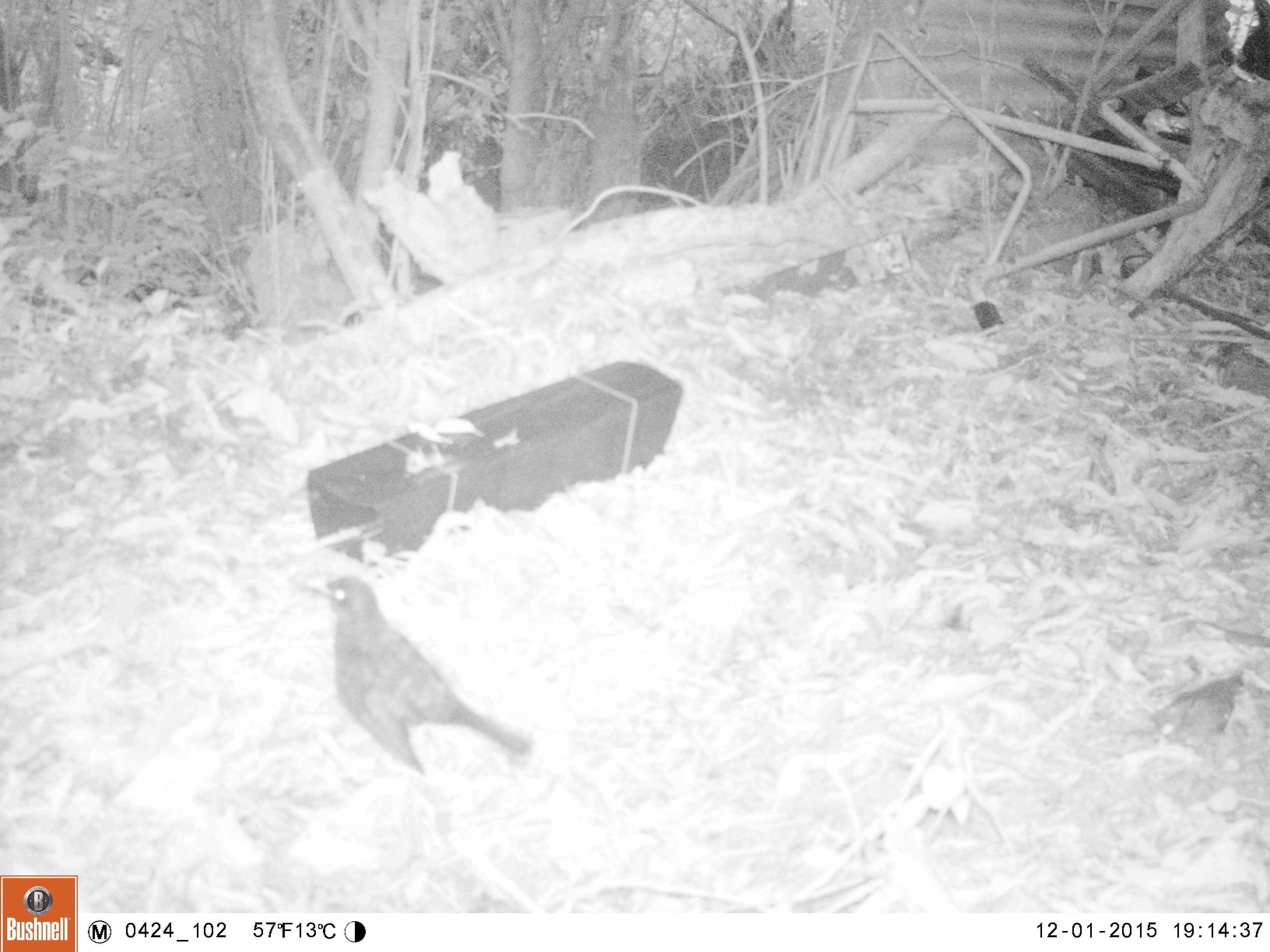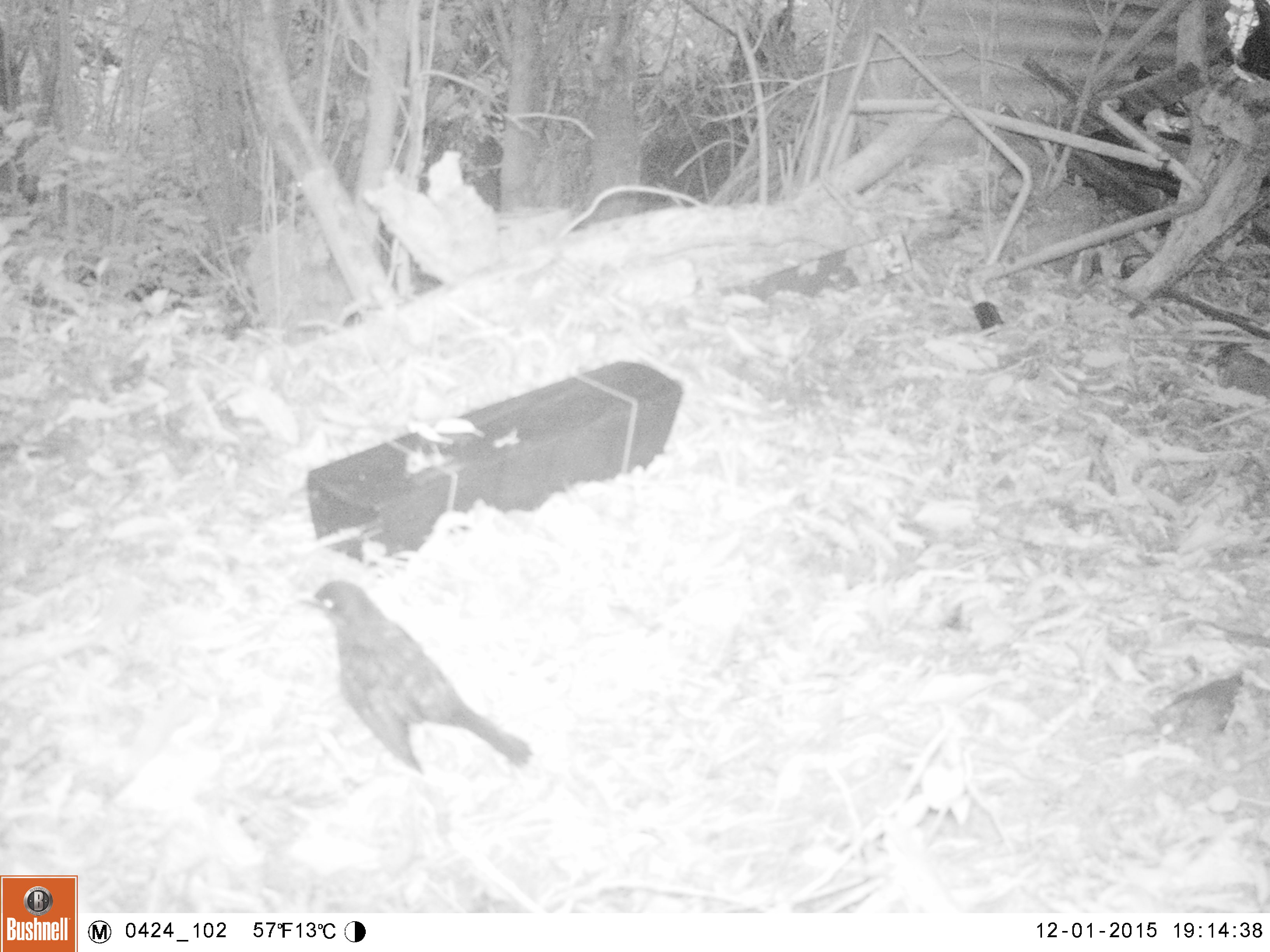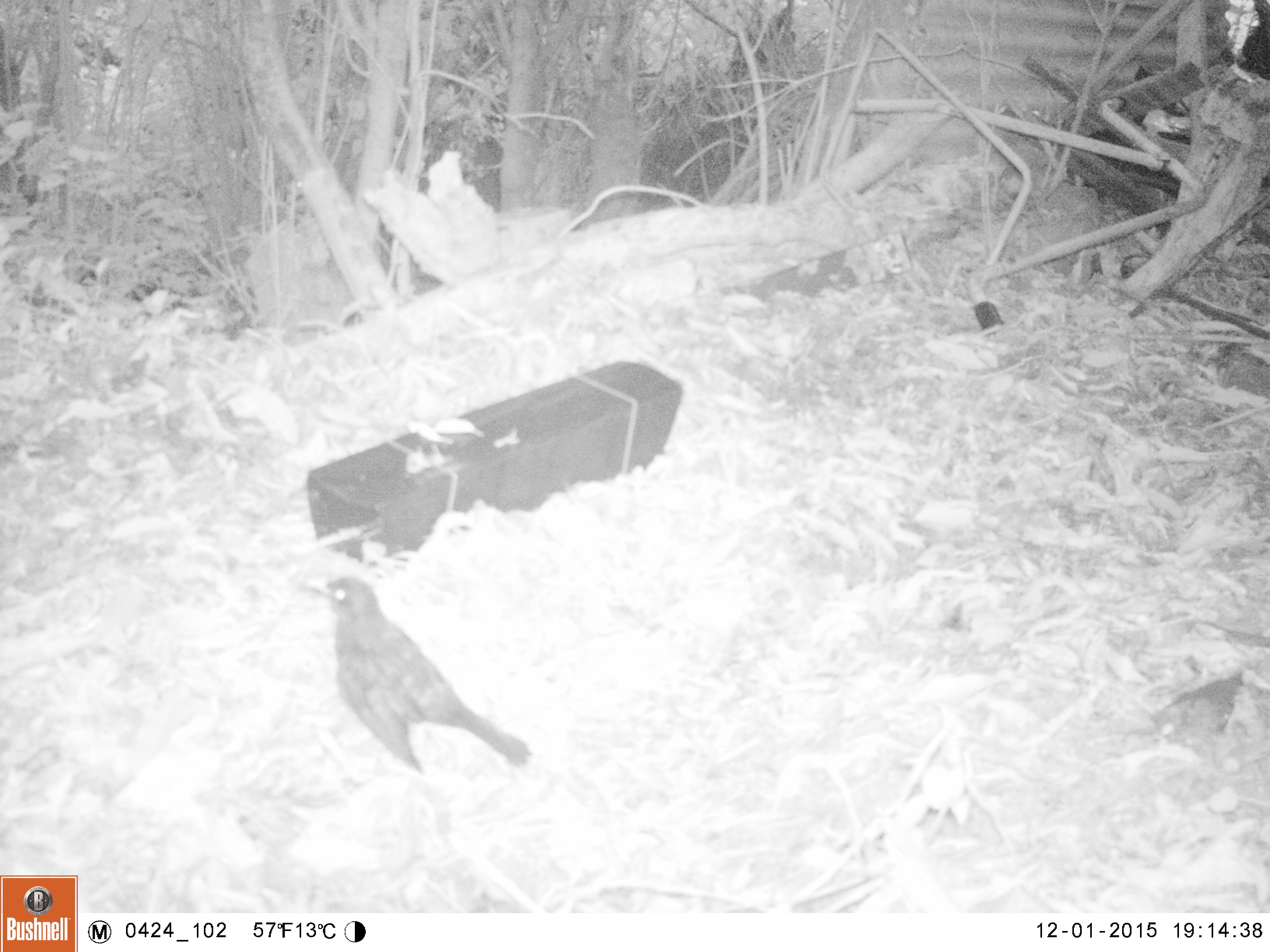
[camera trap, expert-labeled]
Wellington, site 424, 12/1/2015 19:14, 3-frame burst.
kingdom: Animalia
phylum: Chordata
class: Aves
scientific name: Aves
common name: bird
Bird (Aves).